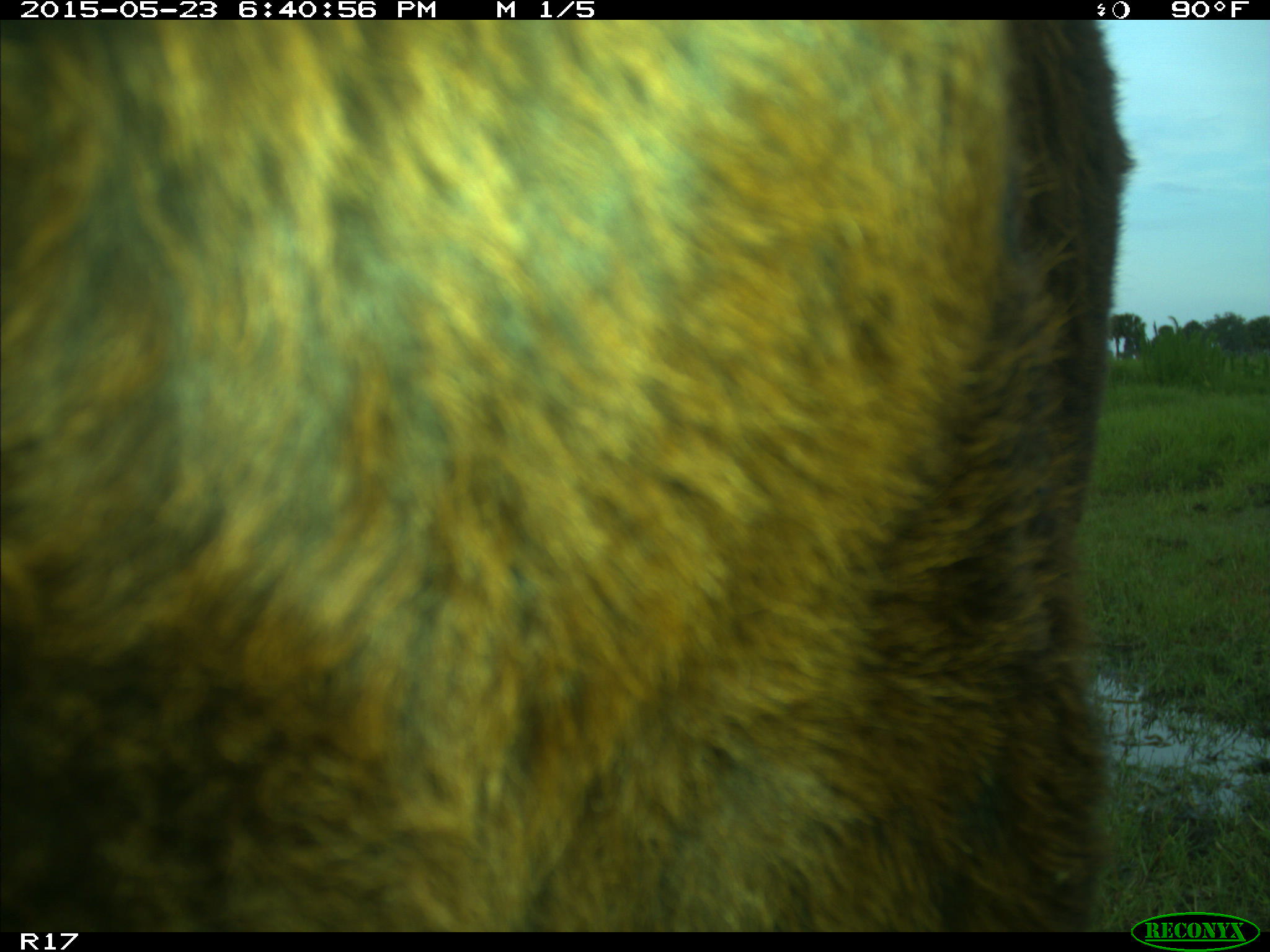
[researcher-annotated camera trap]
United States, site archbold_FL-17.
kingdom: Animalia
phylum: Chordata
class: Mammalia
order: Artiodactyla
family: Bovidae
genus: Bos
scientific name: Bos taurus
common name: domestic cow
Bos taurus (domestic cow).